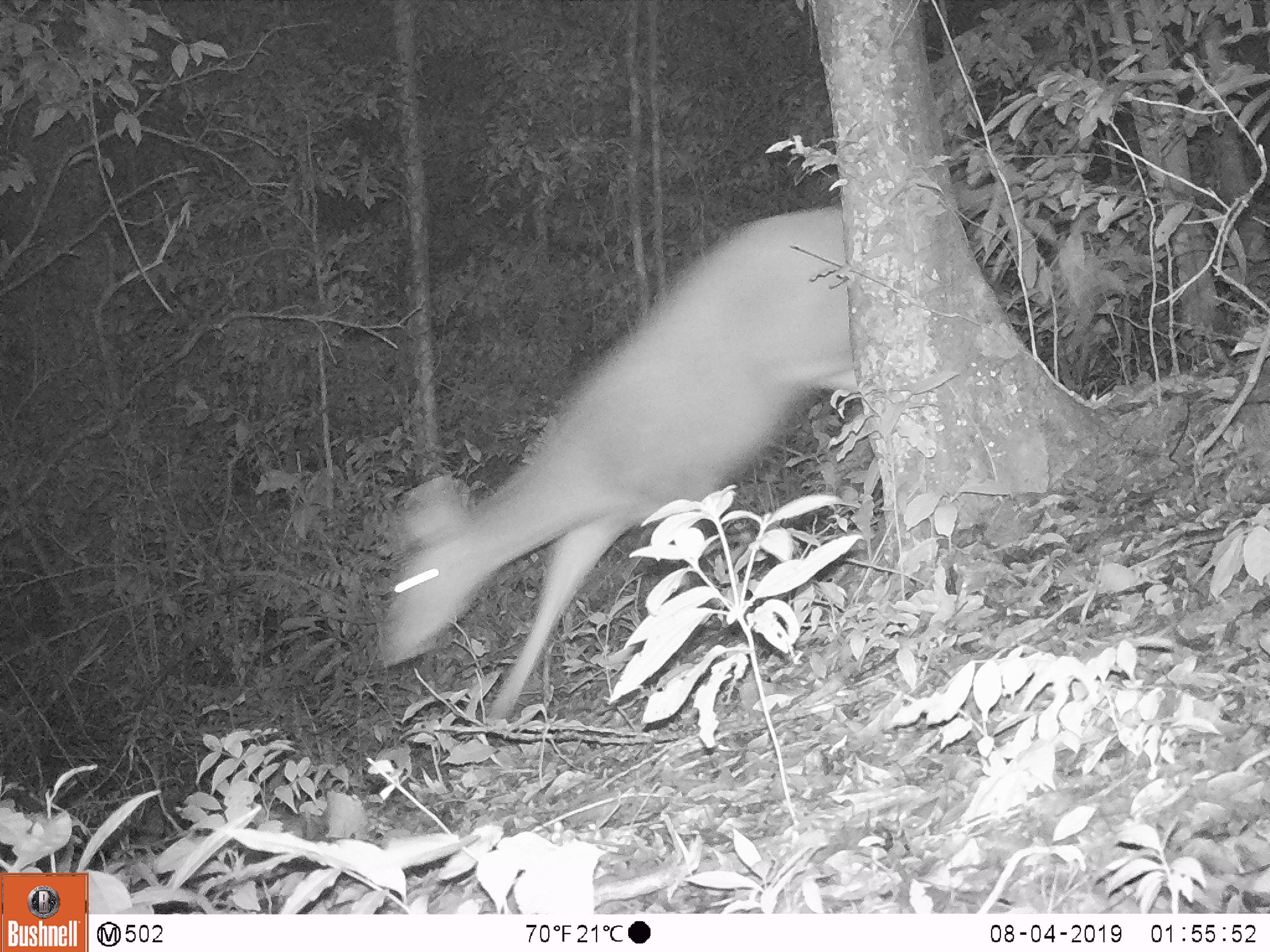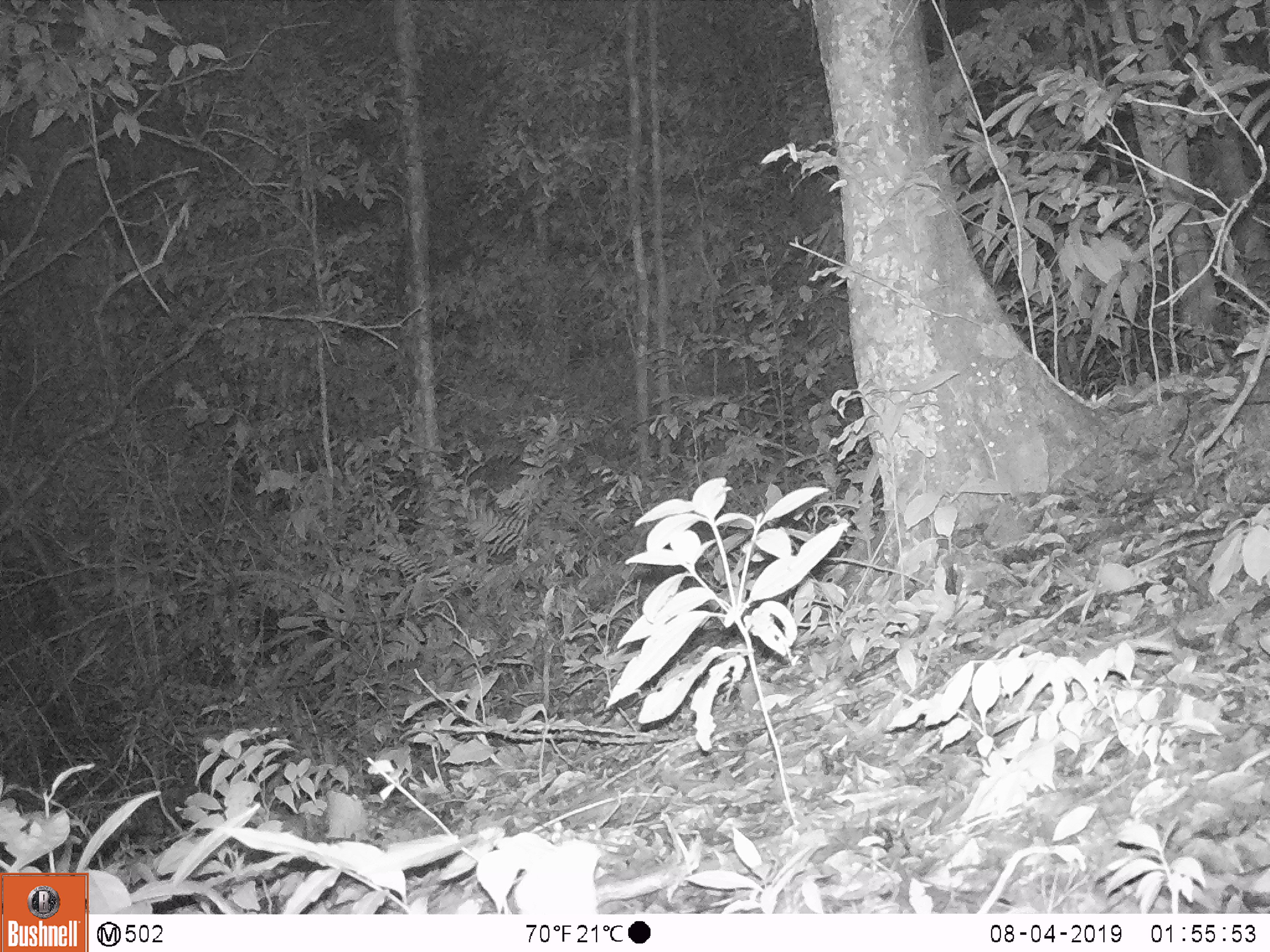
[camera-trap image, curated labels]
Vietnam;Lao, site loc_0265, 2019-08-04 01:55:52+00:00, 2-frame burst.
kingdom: Animalia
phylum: Chordata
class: Mammalia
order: Artiodactyla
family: Cervidae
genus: Muntiacus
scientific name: Muntiacus vuquangensis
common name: large-antlered muntjac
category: large antlered muntjac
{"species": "large antlered muntjac (large-antlered muntjac) (Muntiacus vuquangensis)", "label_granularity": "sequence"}